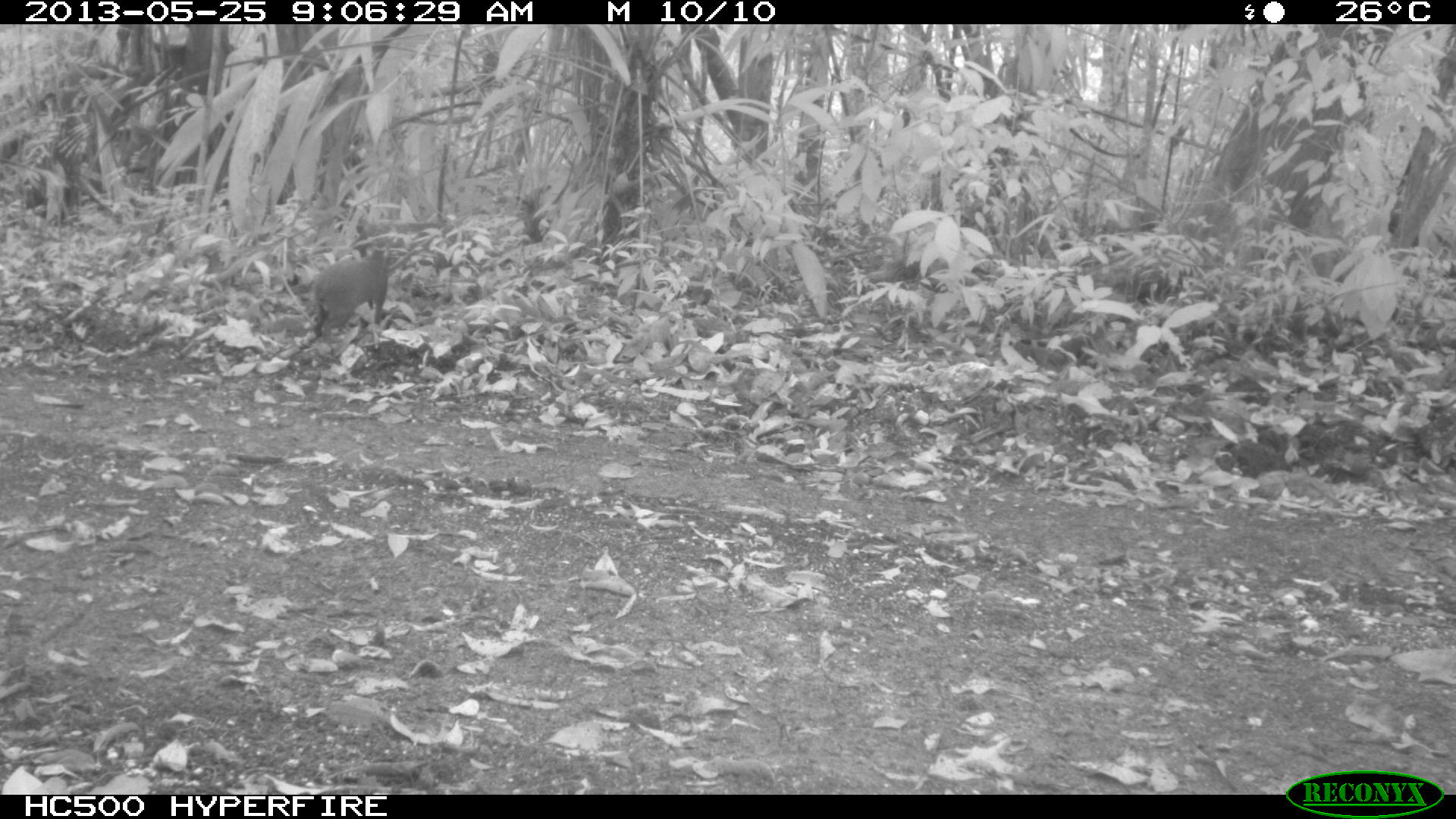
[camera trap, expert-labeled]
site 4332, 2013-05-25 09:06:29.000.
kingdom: Animalia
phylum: Chordata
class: Mammalia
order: Rodentia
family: Dasyproctidae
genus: Dasyprocta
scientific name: Dasyprocta punctata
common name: central american agouti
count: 1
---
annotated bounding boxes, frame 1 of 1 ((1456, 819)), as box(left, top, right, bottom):
dasyprocta punctata: box(311, 236, 391, 343)